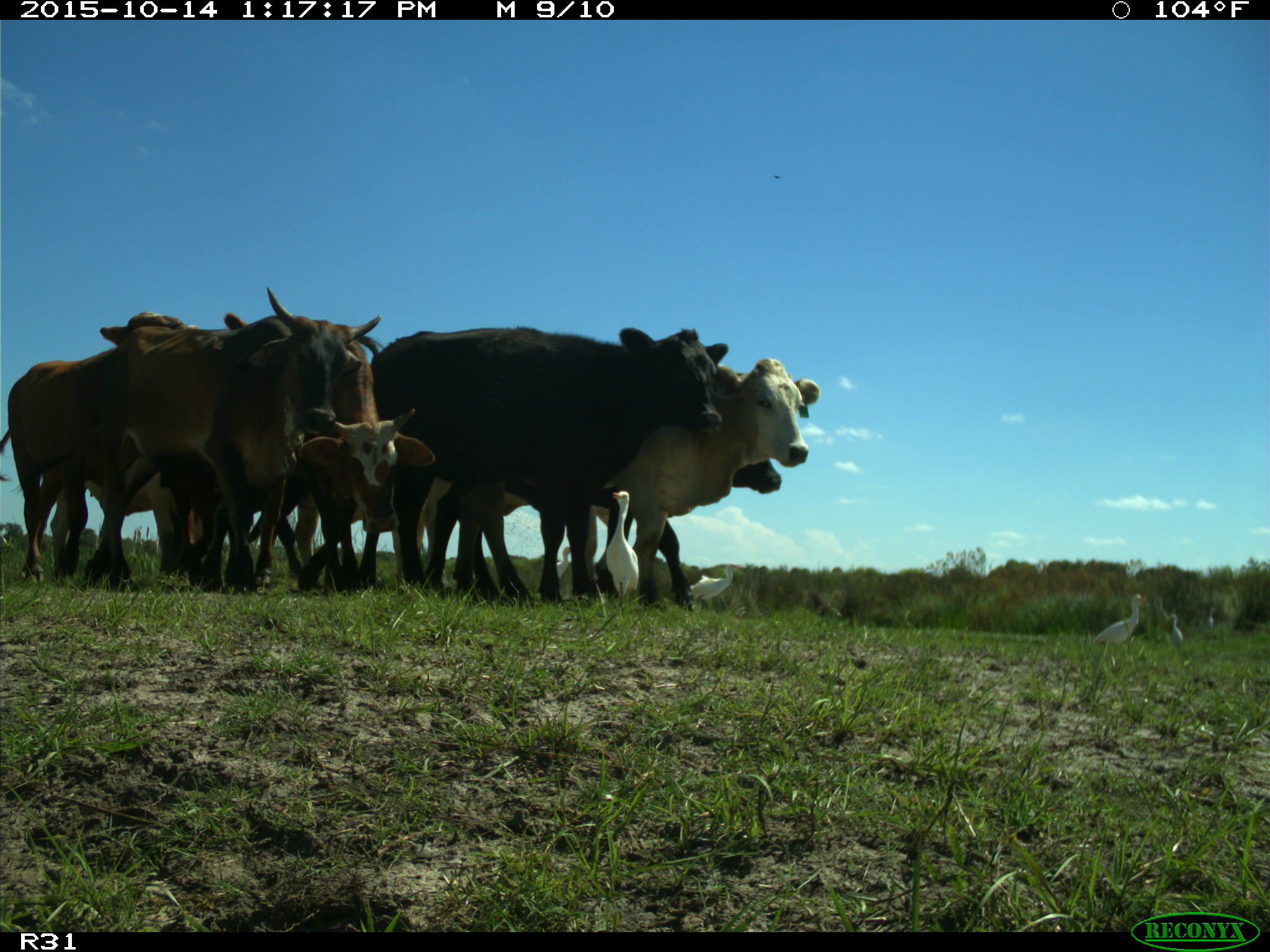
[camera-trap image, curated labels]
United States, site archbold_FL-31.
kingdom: Animalia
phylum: Chordata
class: Mammalia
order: Artiodactyla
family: Bovidae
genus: Bos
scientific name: Bos taurus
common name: domestic cow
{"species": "Bos taurus (domestic cow)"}